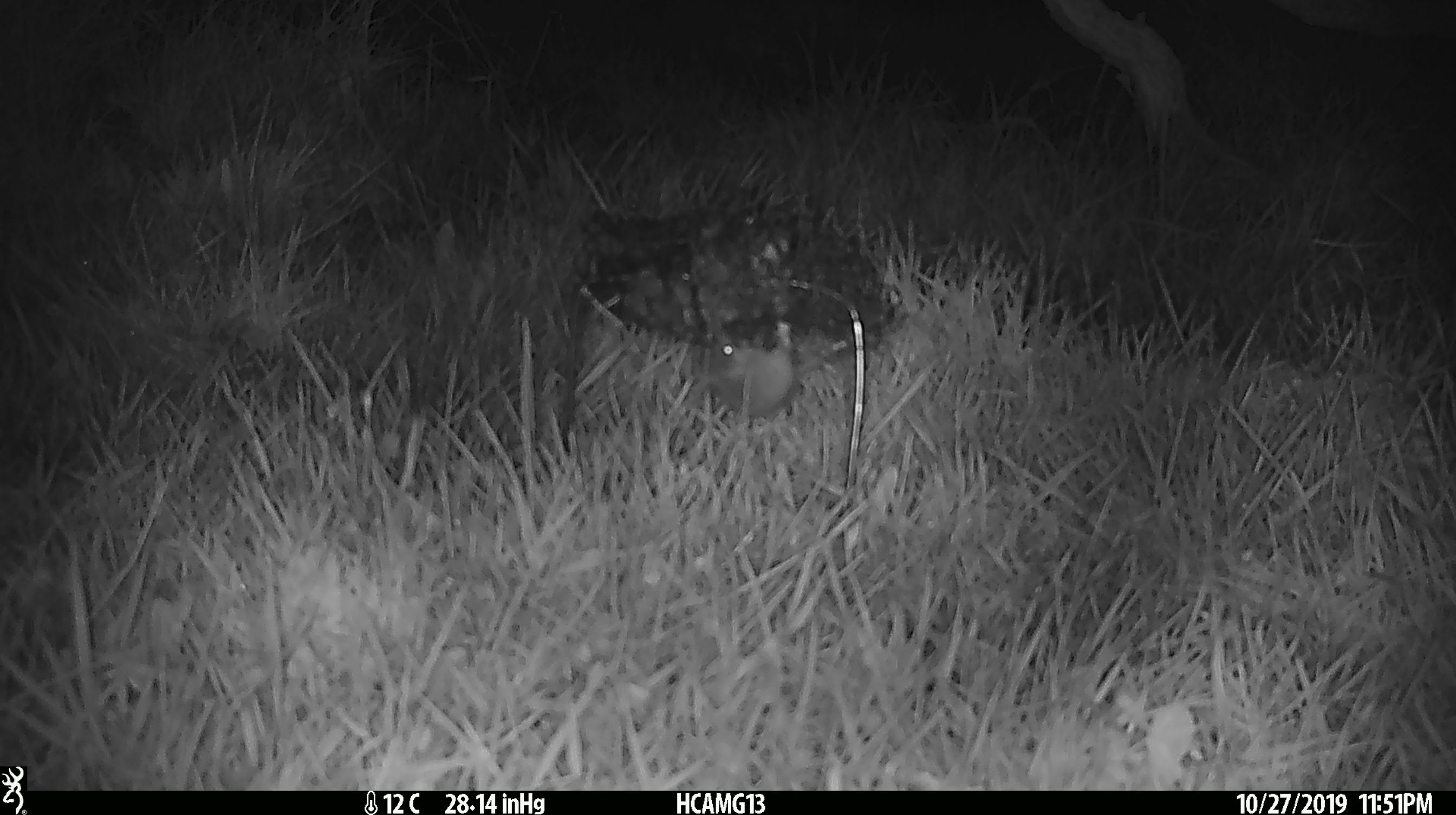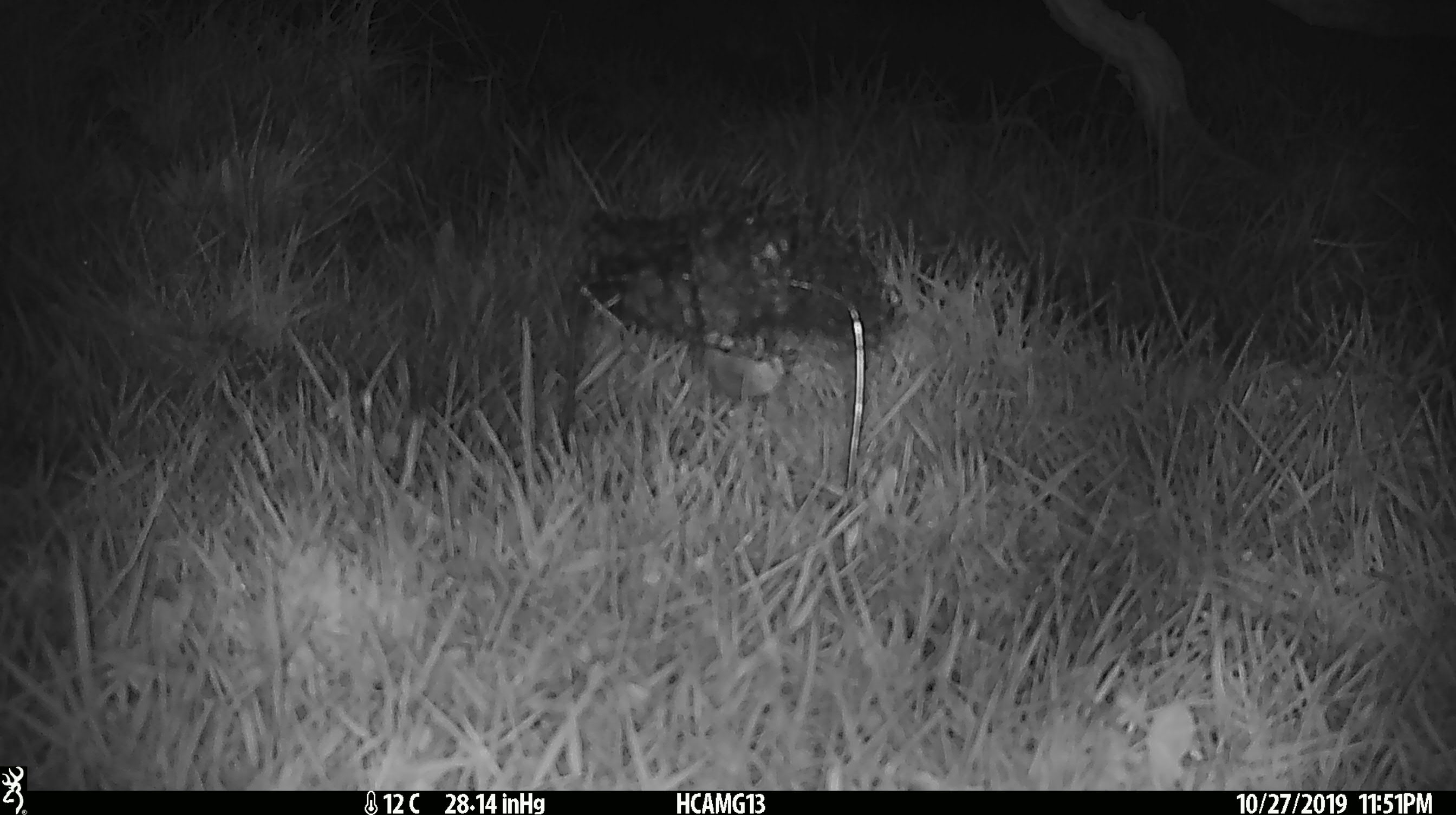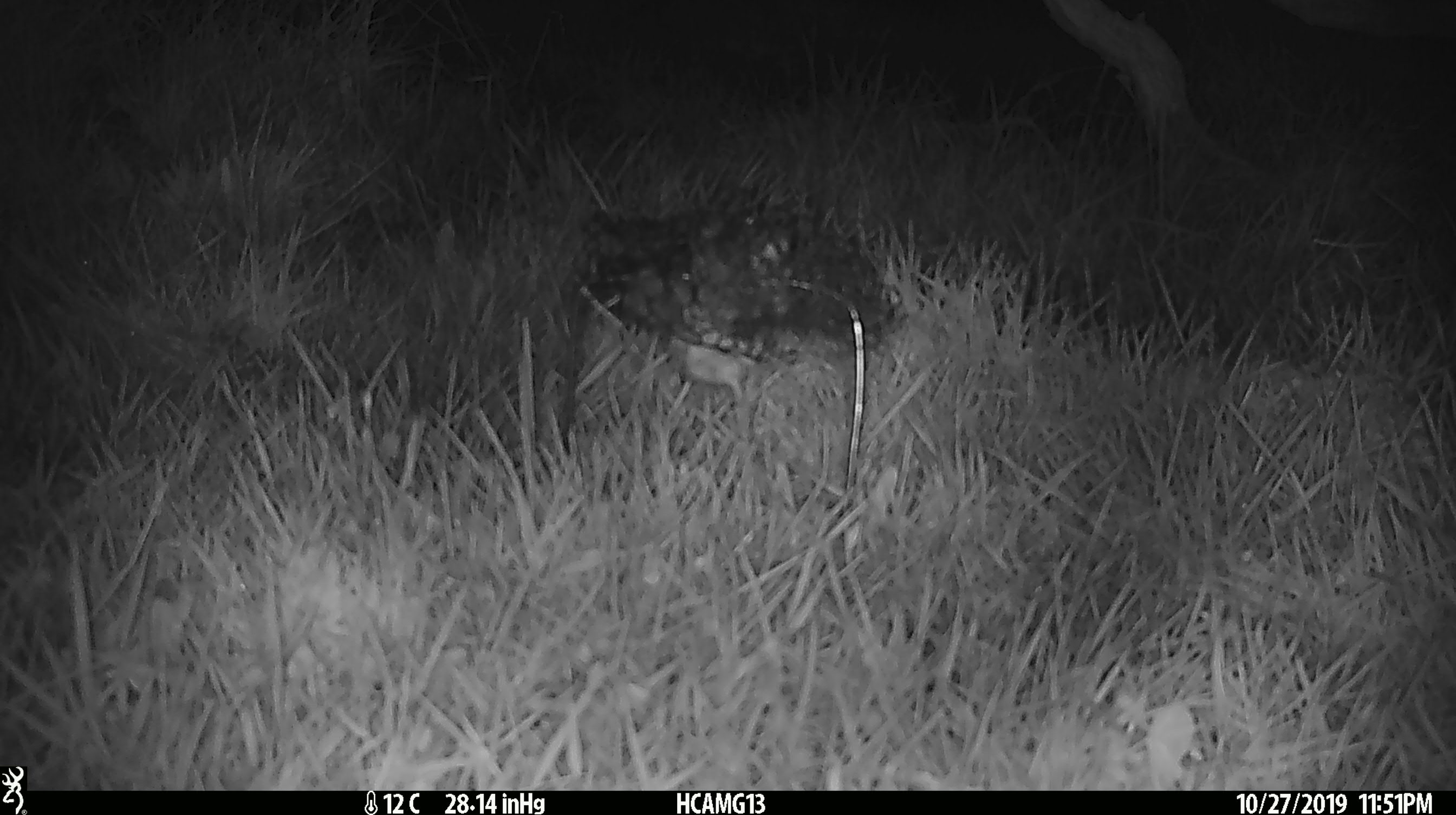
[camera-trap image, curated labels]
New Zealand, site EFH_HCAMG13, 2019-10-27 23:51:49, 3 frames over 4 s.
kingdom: Animalia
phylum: Chordata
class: Mammalia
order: Rodentia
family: Muridae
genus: Mus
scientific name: Mus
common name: mouse